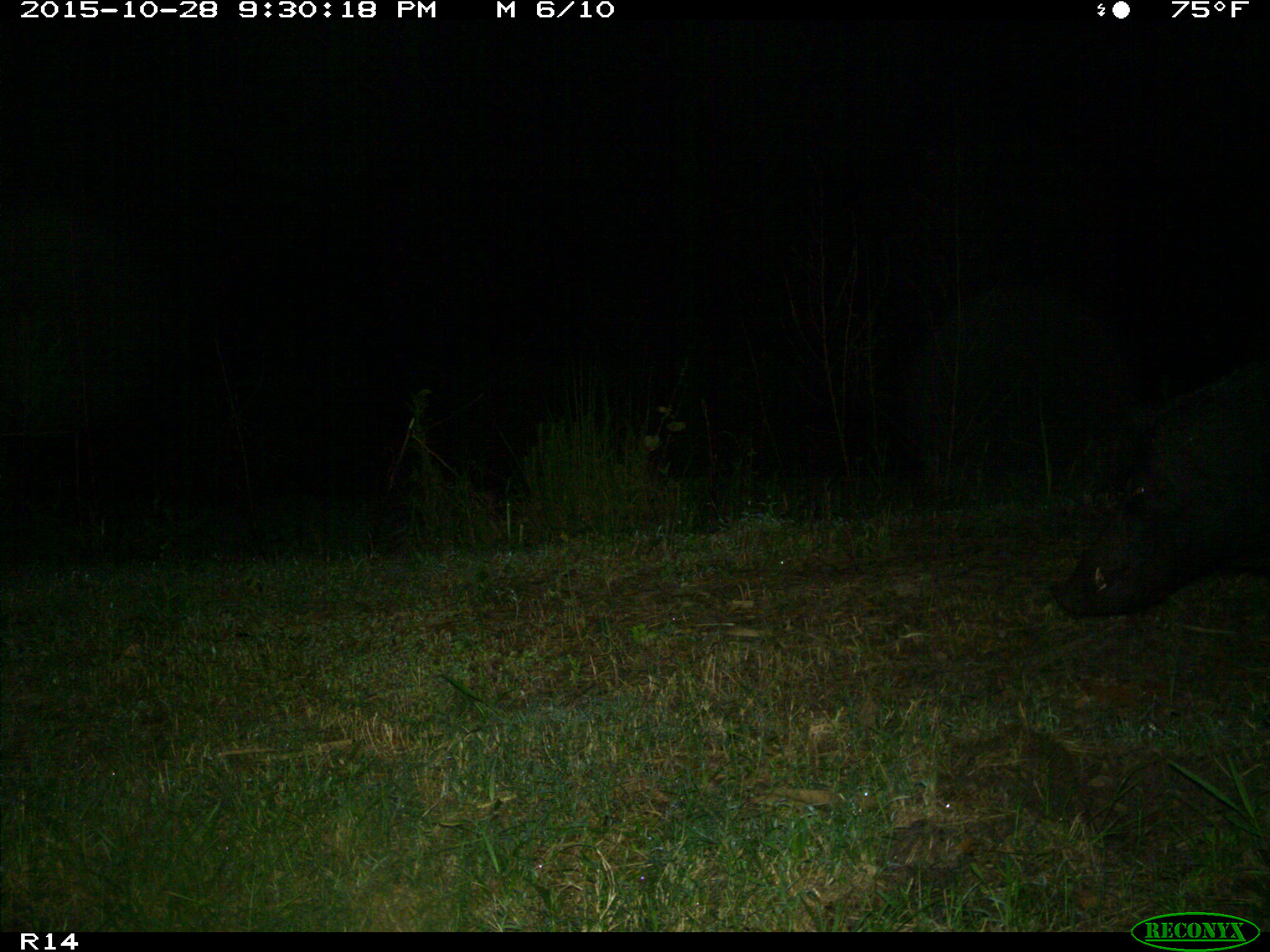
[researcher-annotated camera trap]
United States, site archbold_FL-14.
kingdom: Animalia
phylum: Chordata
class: Mammalia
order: Artiodactyla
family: Suidae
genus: Sus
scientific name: Sus scrofa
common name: wild boar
Sus scrofa (wild boar).